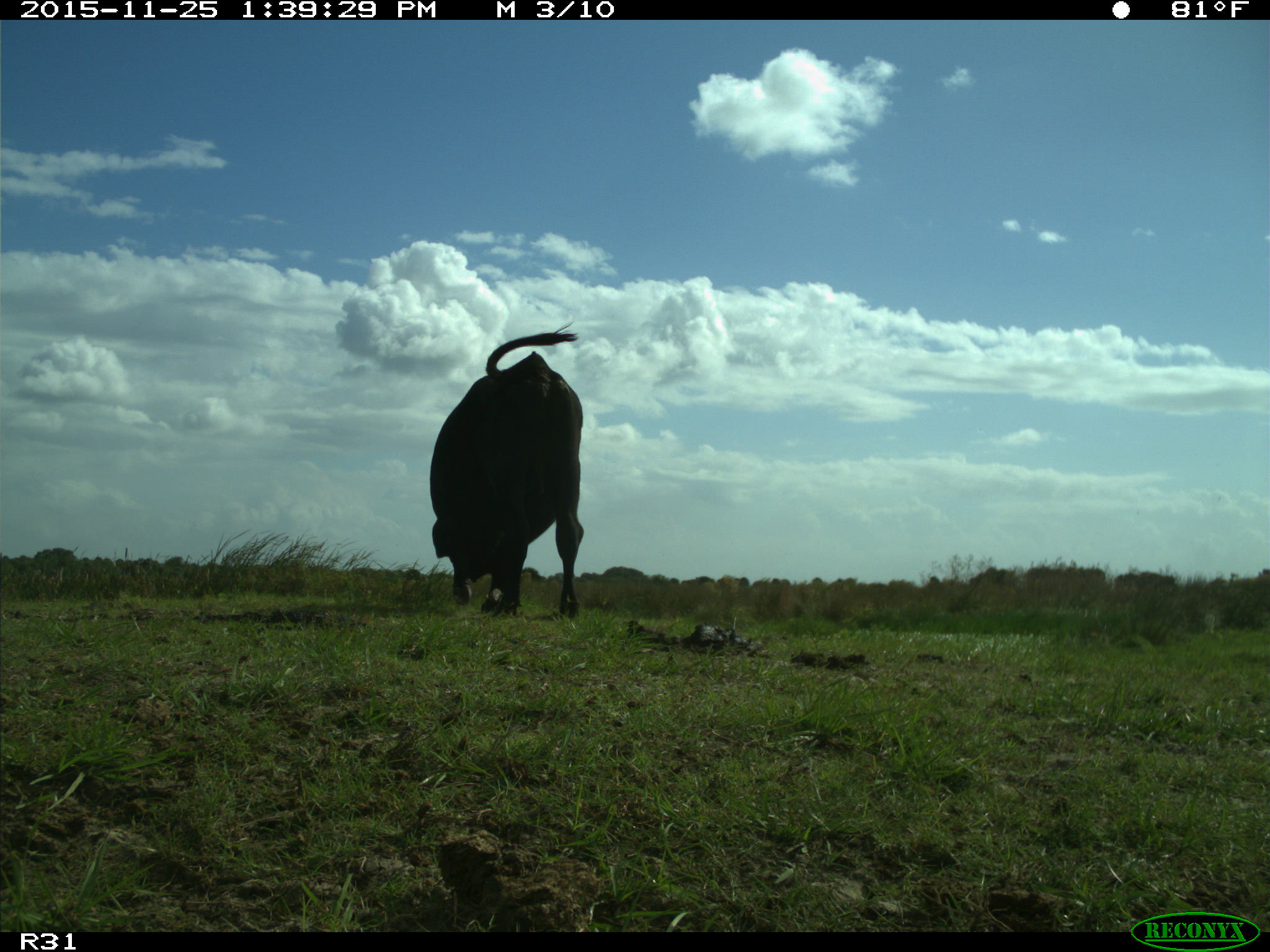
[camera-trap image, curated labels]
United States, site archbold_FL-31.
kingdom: Animalia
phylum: Chordata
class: Mammalia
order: Artiodactyla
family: Bovidae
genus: Bos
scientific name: Bos taurus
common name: domestic cow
Bos taurus (domestic cow).